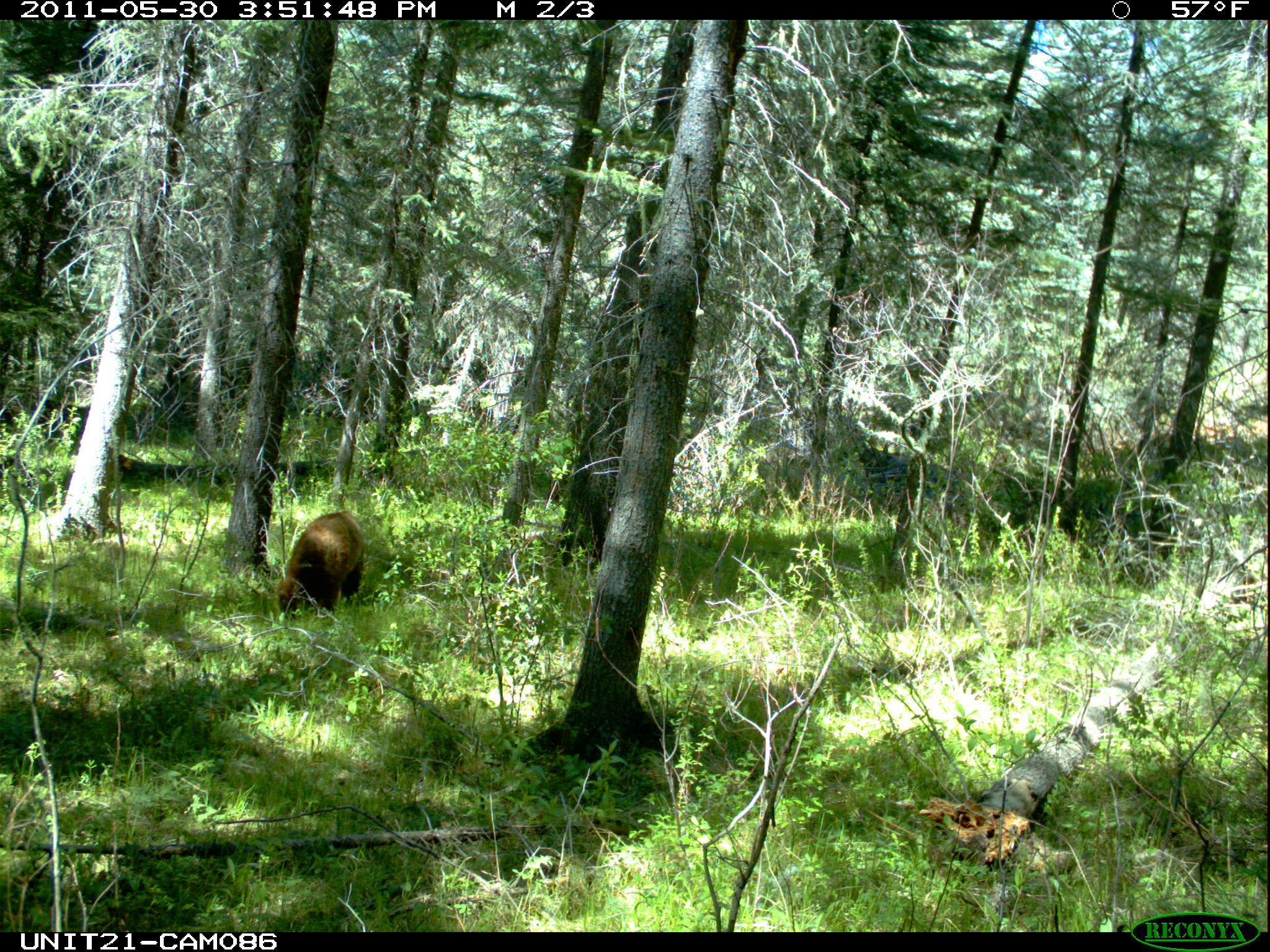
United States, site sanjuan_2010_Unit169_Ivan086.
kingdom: Animalia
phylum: Chordata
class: Mammalia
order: Carnivora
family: Ursidae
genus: Ursus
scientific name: Ursus americanus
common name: american black bear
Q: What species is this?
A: Ursus americanus (american black bear).